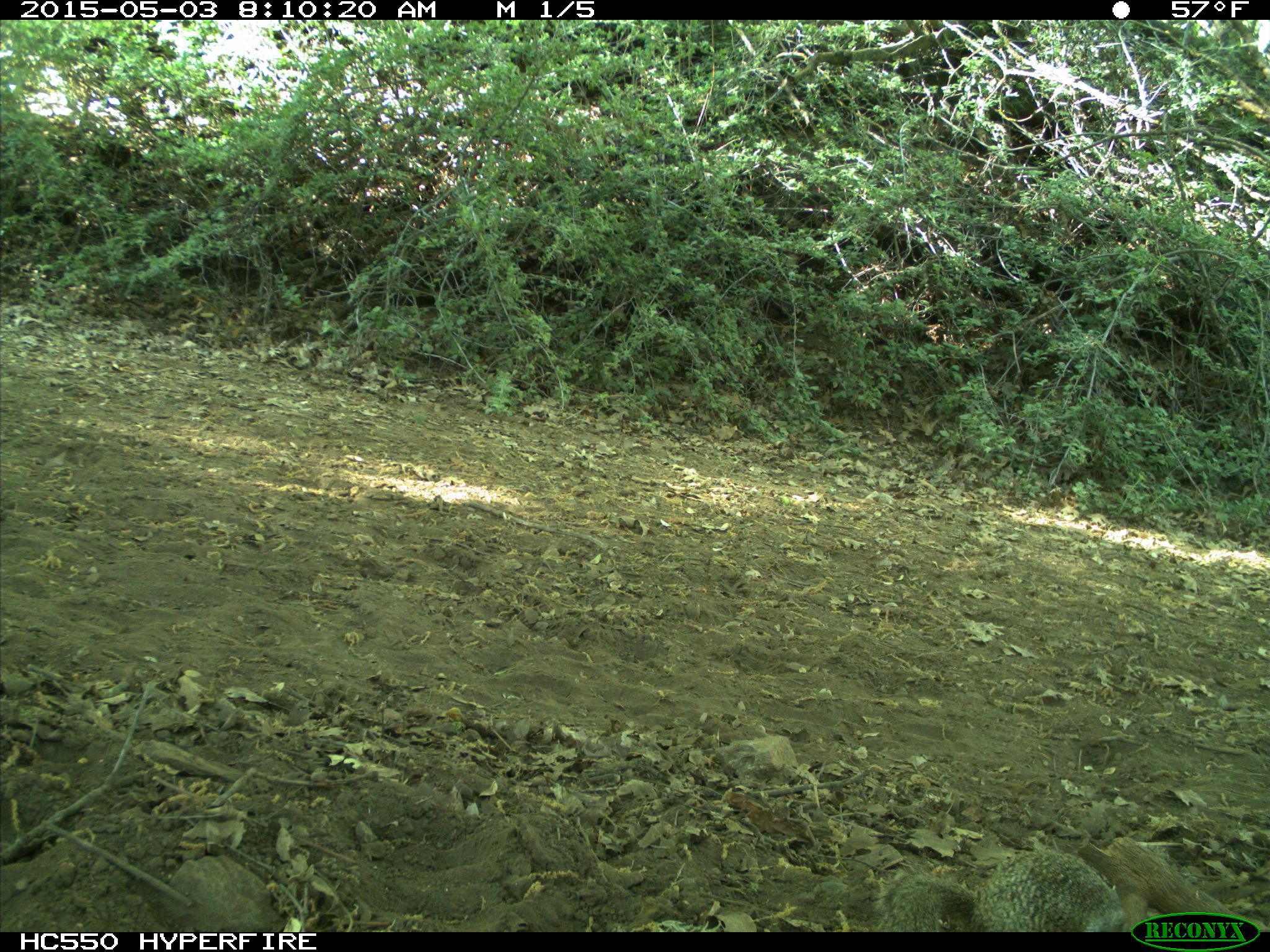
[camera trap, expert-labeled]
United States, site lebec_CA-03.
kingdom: Animalia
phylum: Chordata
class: Mammalia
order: Rodentia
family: Sciuridae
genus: Otospermophilus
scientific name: Otospermophilus beecheyi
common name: california ground squirrel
Otospermophilus beecheyi (california ground squirrel).